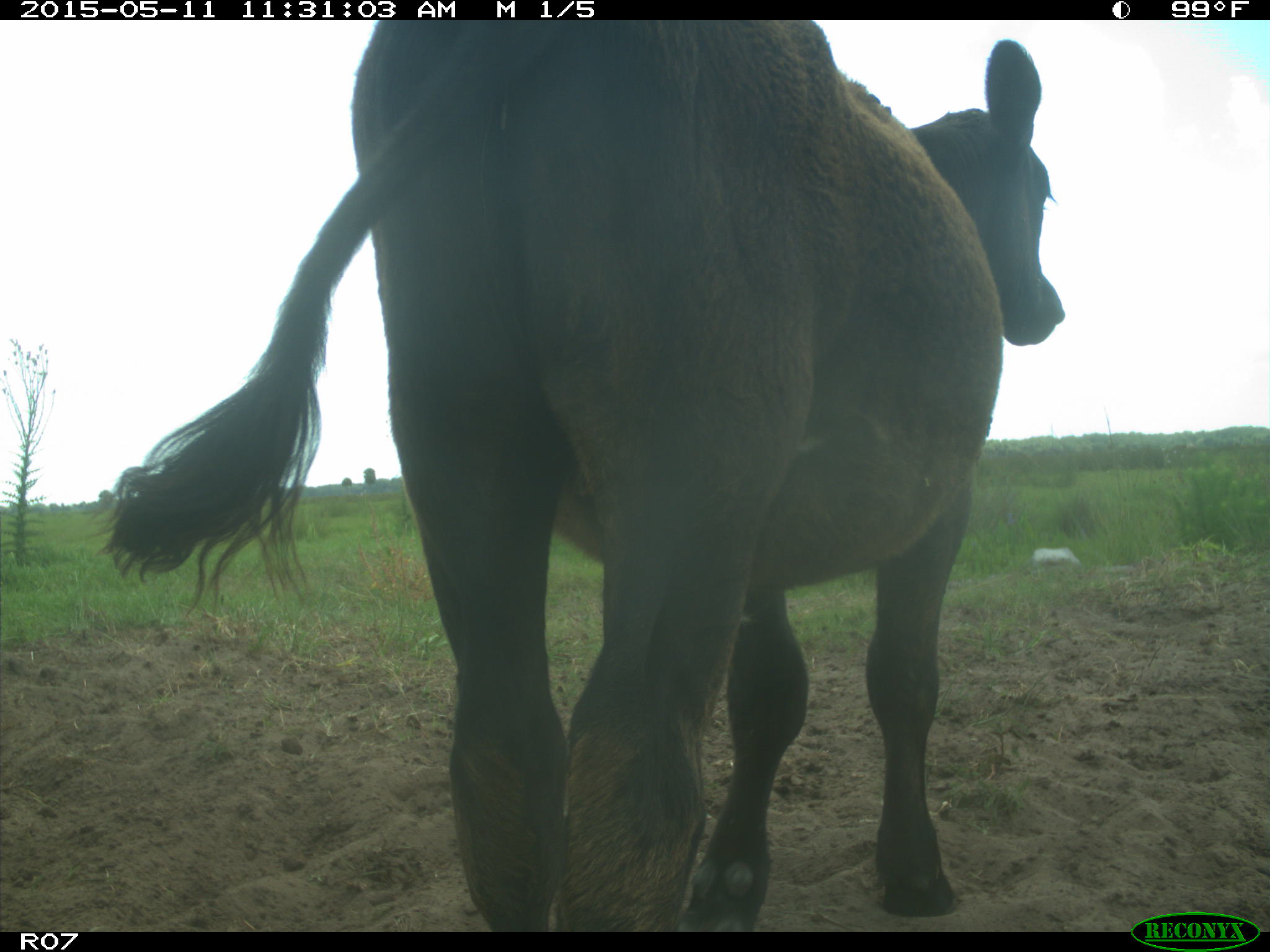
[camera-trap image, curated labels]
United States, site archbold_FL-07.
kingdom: Animalia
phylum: Chordata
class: Mammalia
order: Artiodactyla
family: Bovidae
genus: Bos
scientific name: Bos taurus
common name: domestic cow